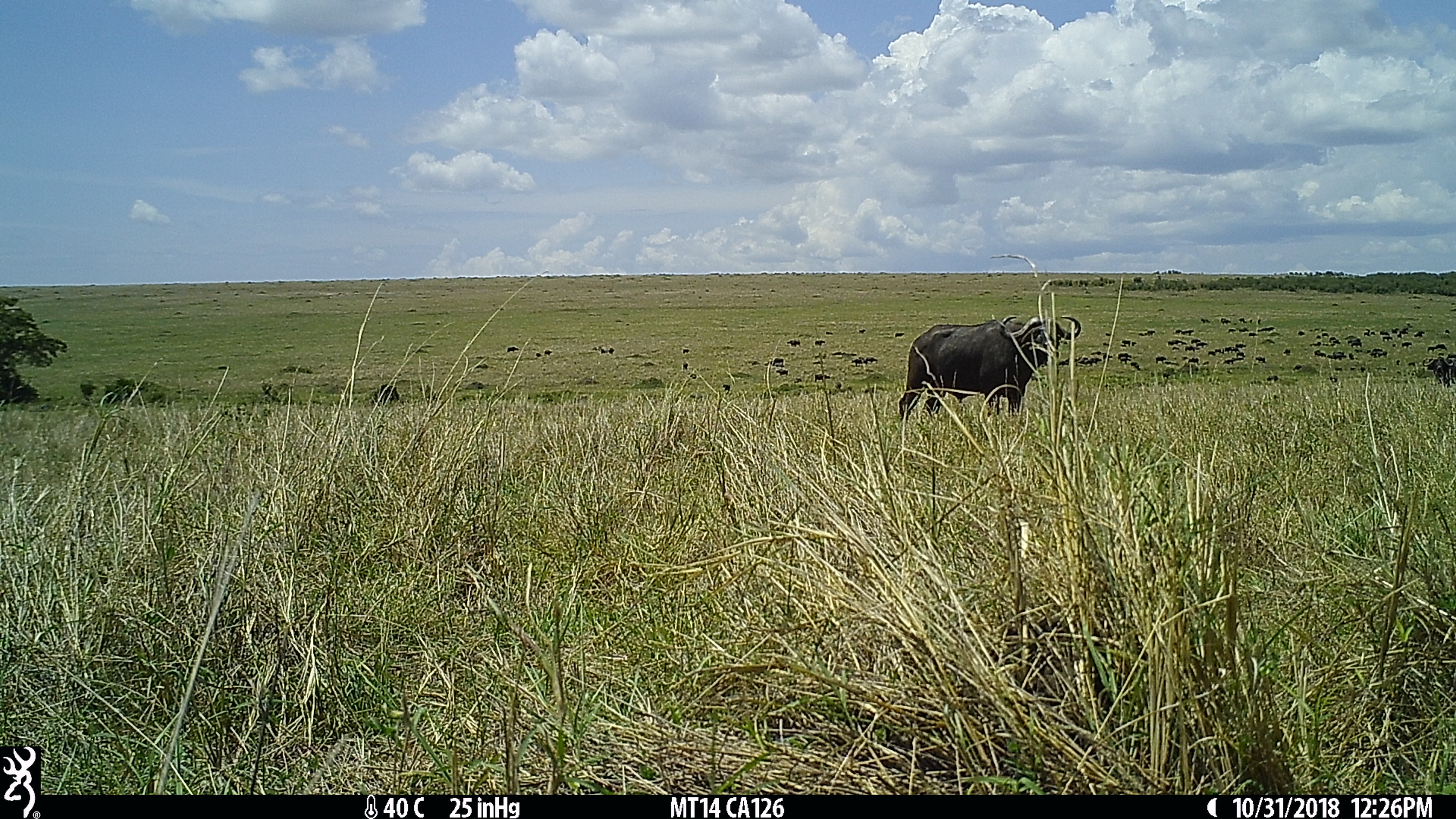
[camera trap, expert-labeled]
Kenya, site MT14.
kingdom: Animalia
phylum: Chordata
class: Mammalia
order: Artiodactyla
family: Bovidae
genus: Syncerus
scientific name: Syncerus caffer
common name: buffalo